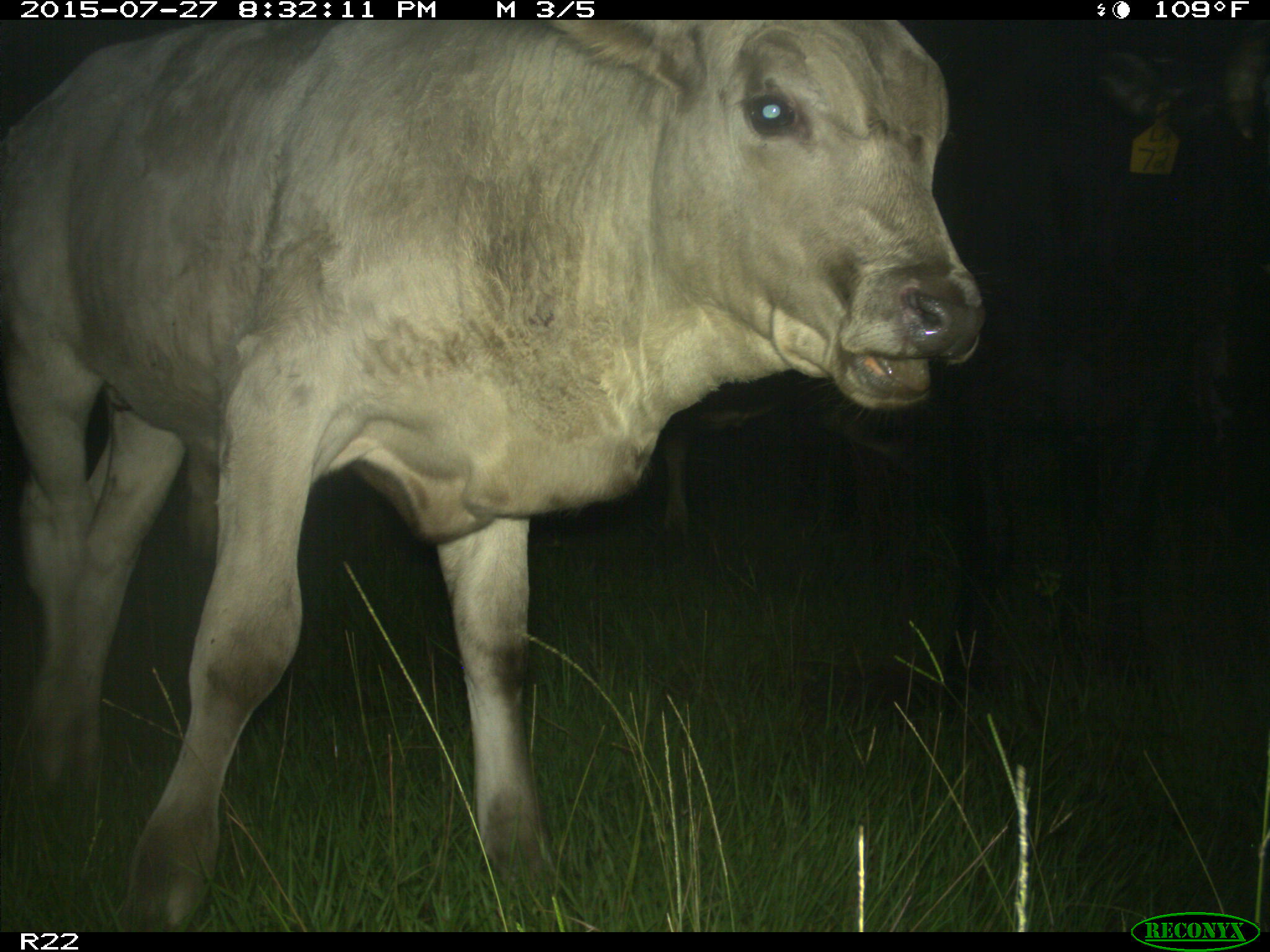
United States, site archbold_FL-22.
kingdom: Animalia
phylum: Chordata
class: Mammalia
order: Artiodactyla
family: Bovidae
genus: Bos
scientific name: Bos taurus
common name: domestic cow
Bos taurus (domestic cow).